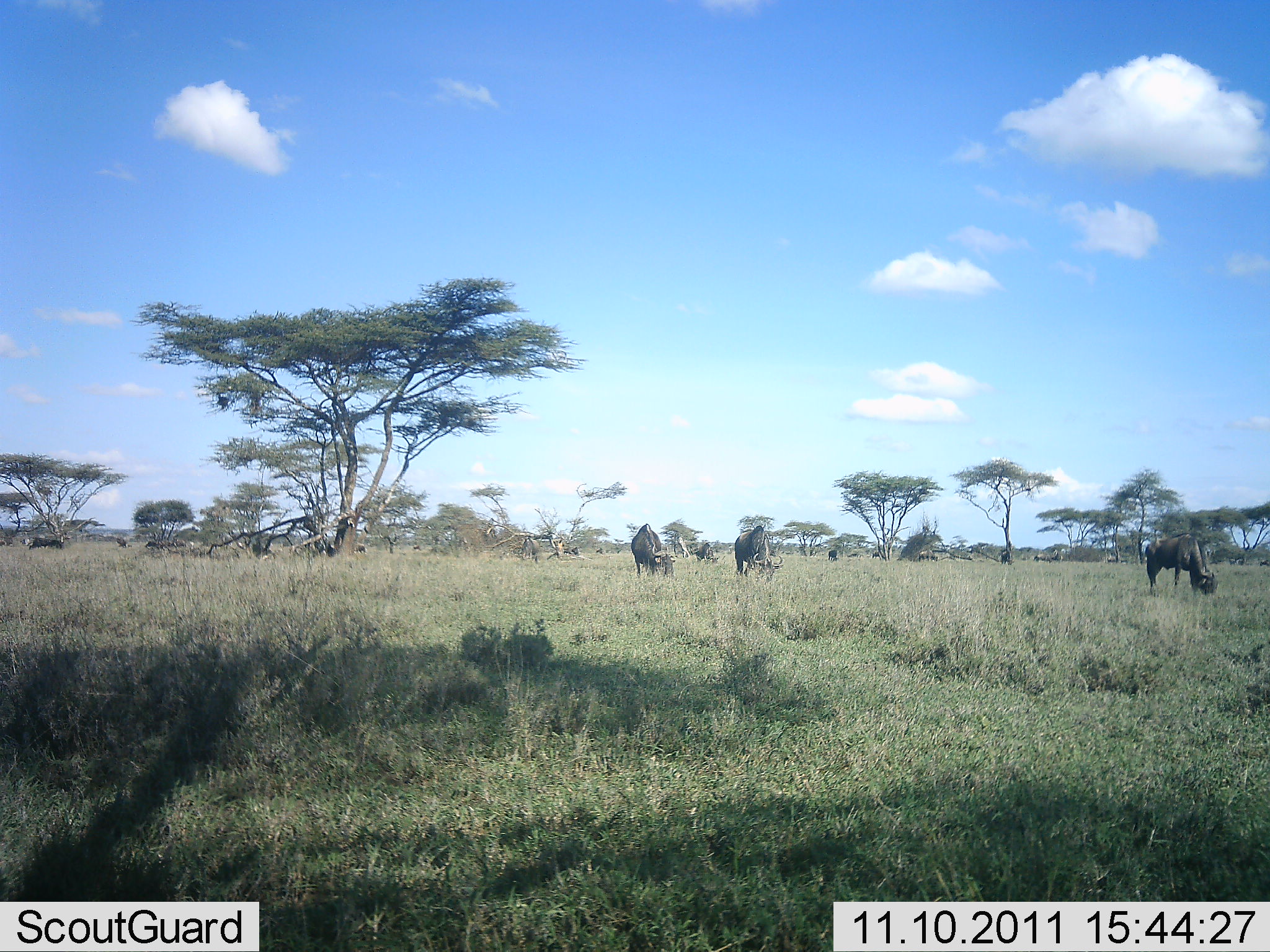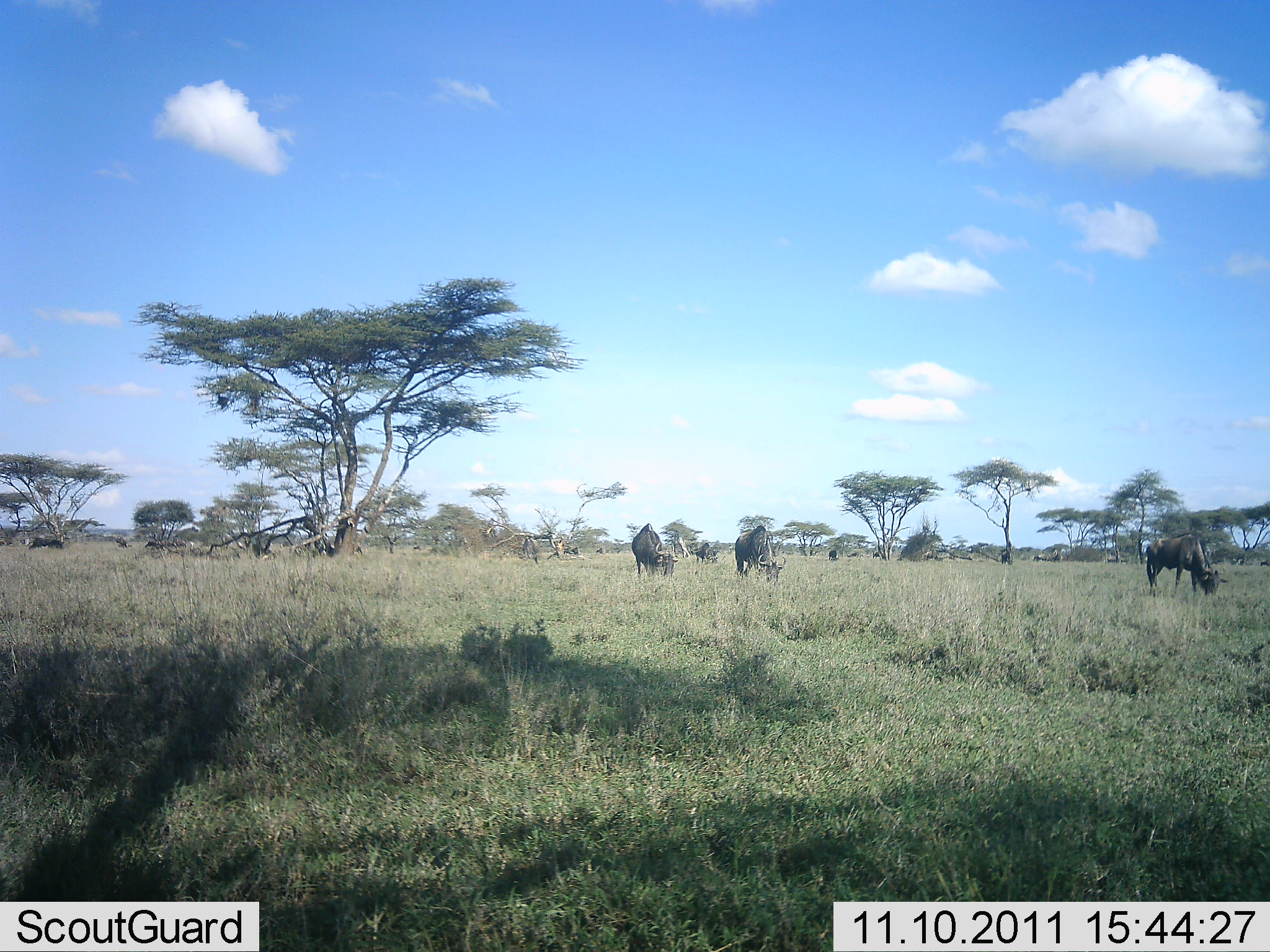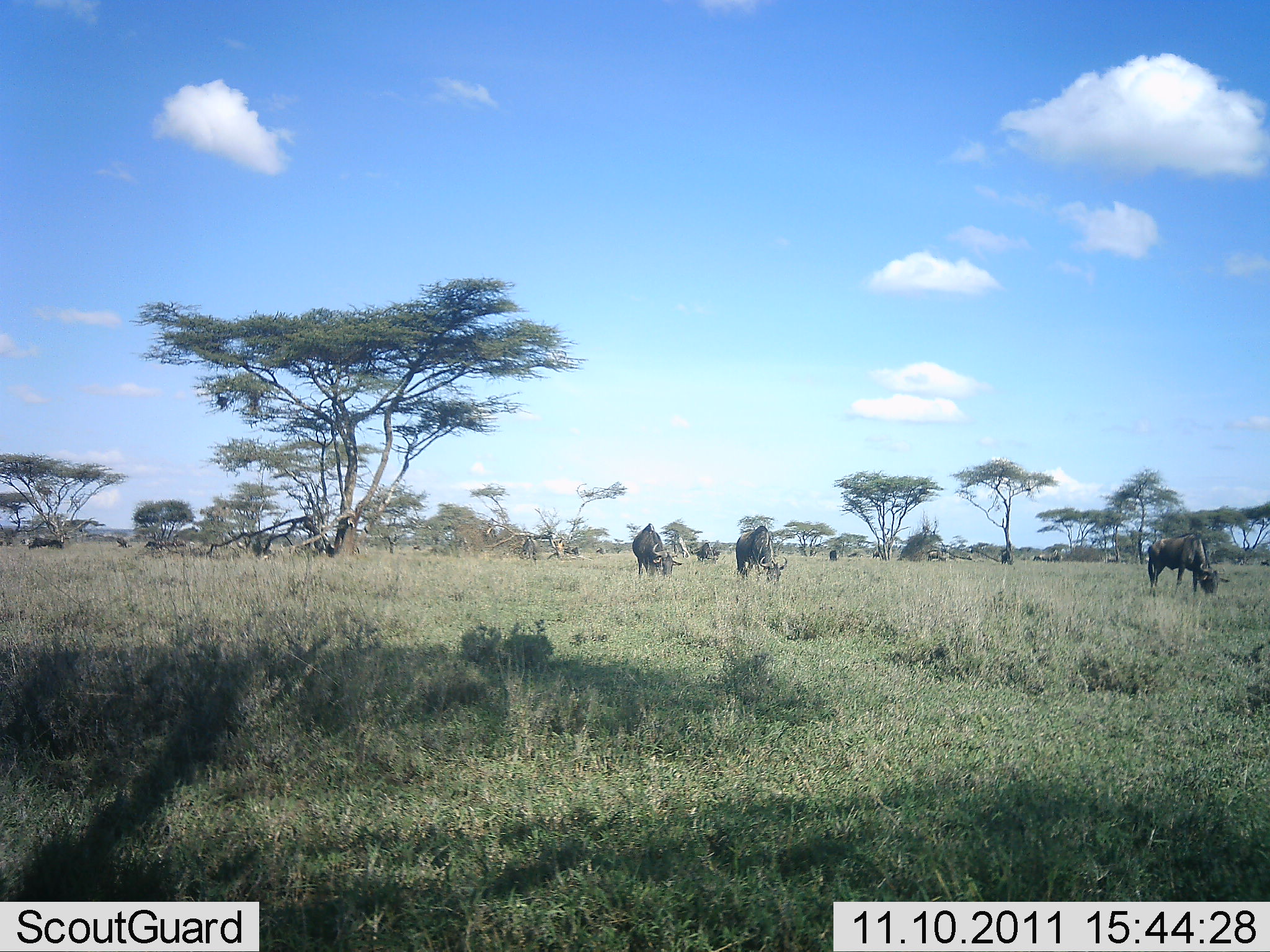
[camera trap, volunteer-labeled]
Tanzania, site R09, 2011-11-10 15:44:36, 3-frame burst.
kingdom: Animalia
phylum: Chordata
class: Mammalia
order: Artiodactyla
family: Bovidae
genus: Connochaetes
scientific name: Connochaetes taurinus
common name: blue wildebeest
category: wildebeest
Wildebeest (blue wildebeest) (Connochaetes taurinus), count 4. Behavior (volunteer vote fractions): standing 15%, resting 0%, moving 0%, interacting 0%. Young present (vote fraction): 0%. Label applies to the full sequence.